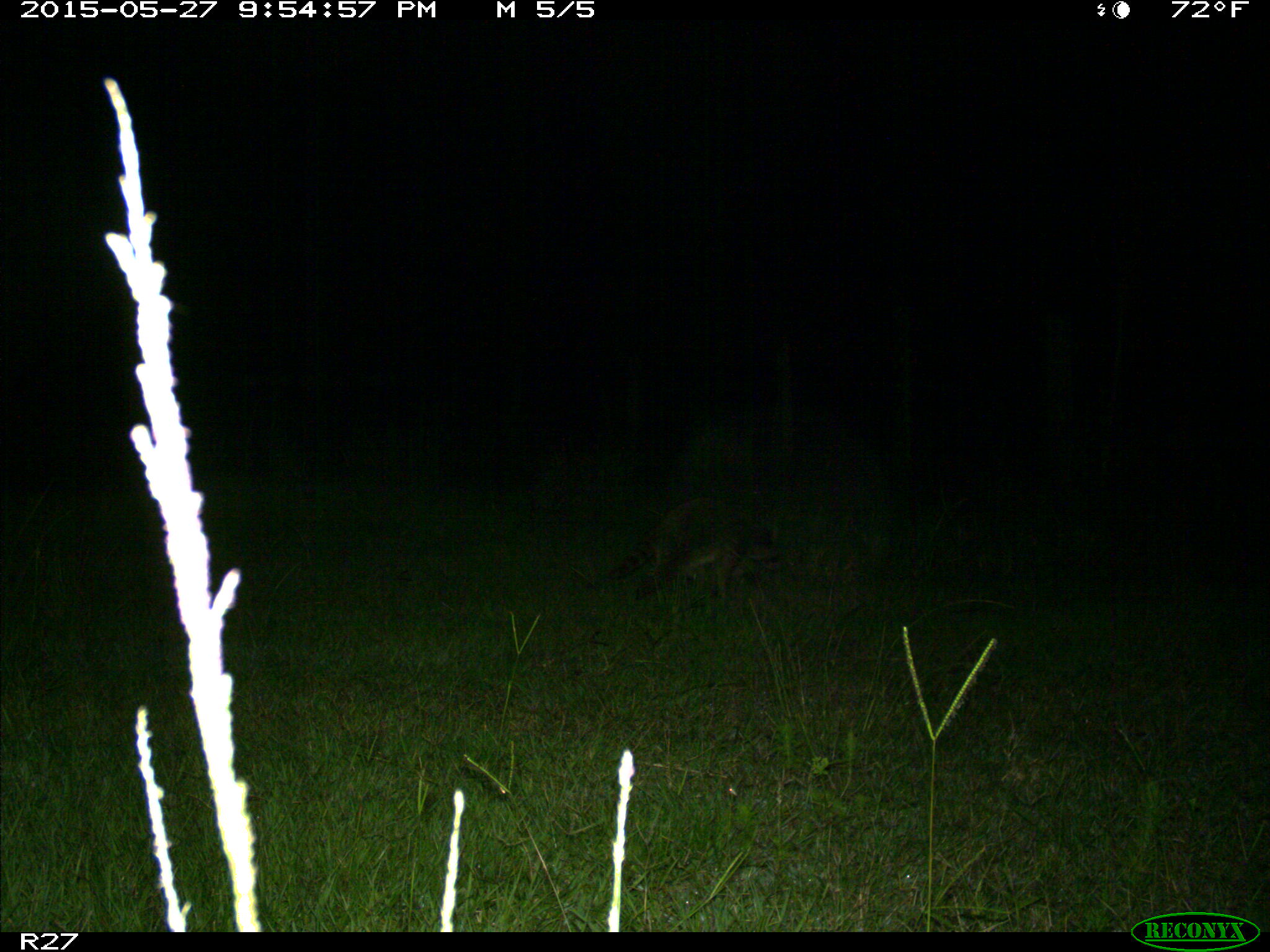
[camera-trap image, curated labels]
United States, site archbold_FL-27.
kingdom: Animalia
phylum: Chordata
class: Mammalia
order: Carnivora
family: Procyonidae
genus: Procyon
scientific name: Procyon lotor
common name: common raccoon